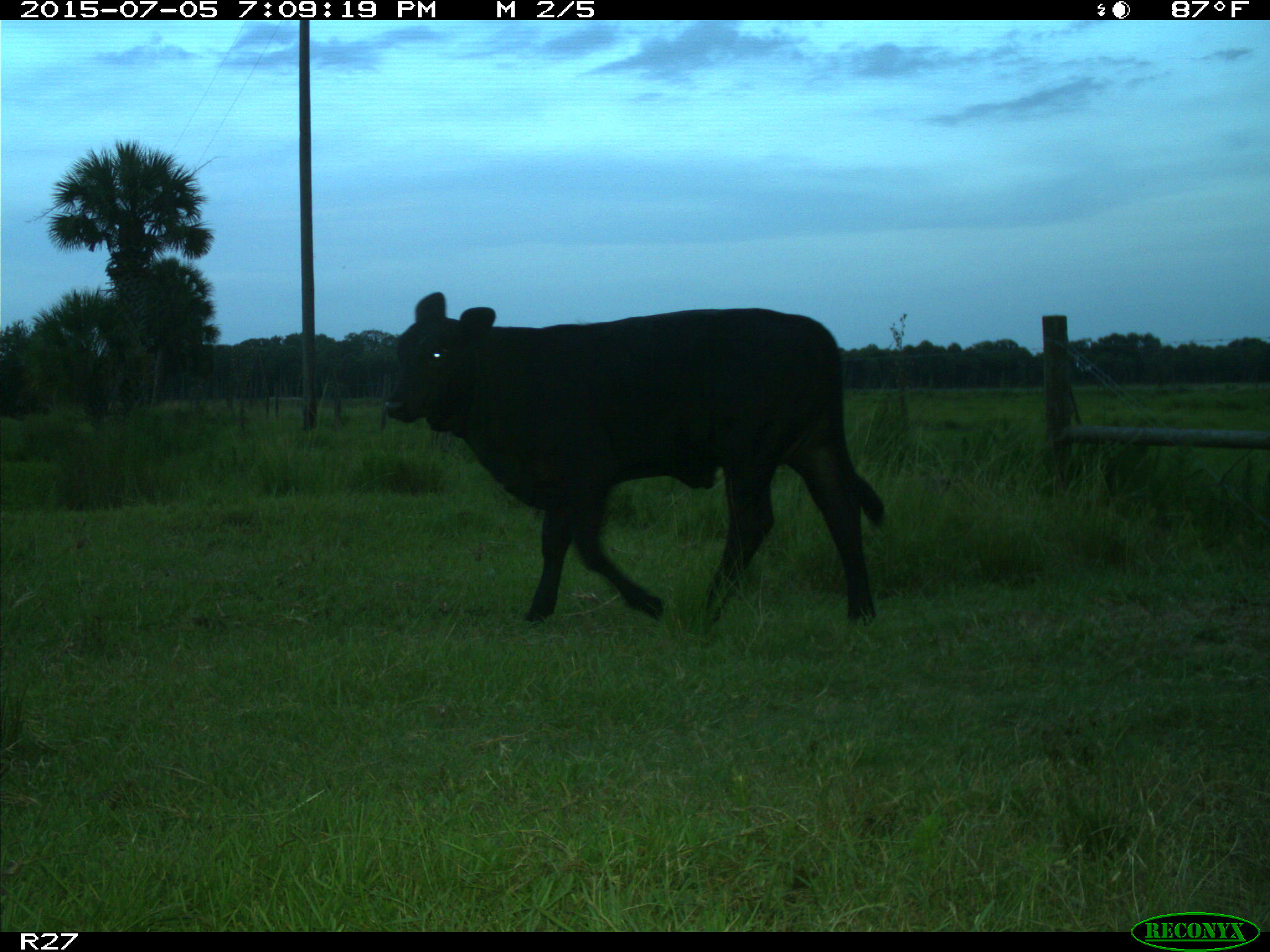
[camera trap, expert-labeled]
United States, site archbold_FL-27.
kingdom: Animalia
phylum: Chordata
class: Mammalia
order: Artiodactyla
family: Bovidae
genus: Bos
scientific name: Bos taurus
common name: domestic cow